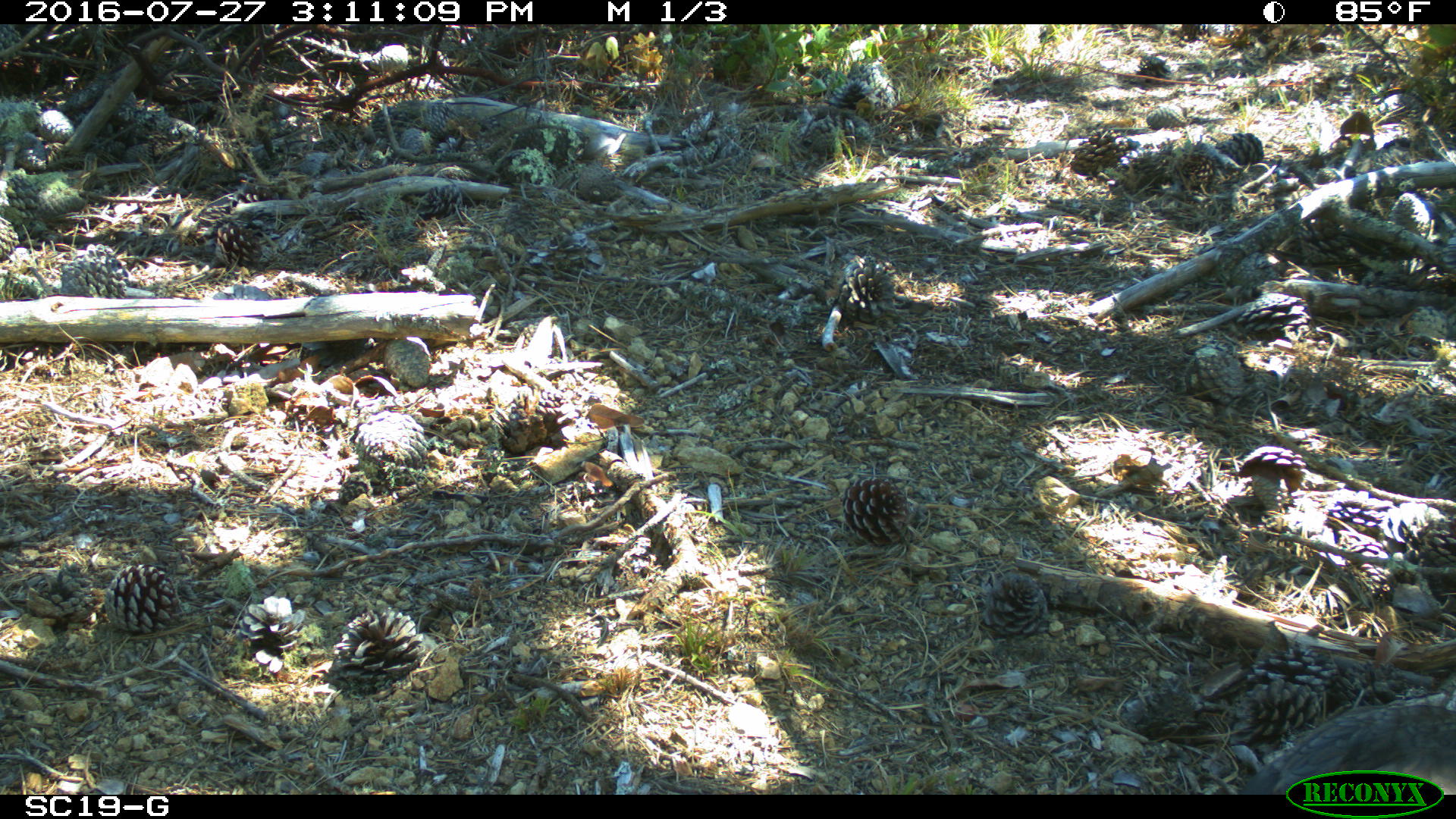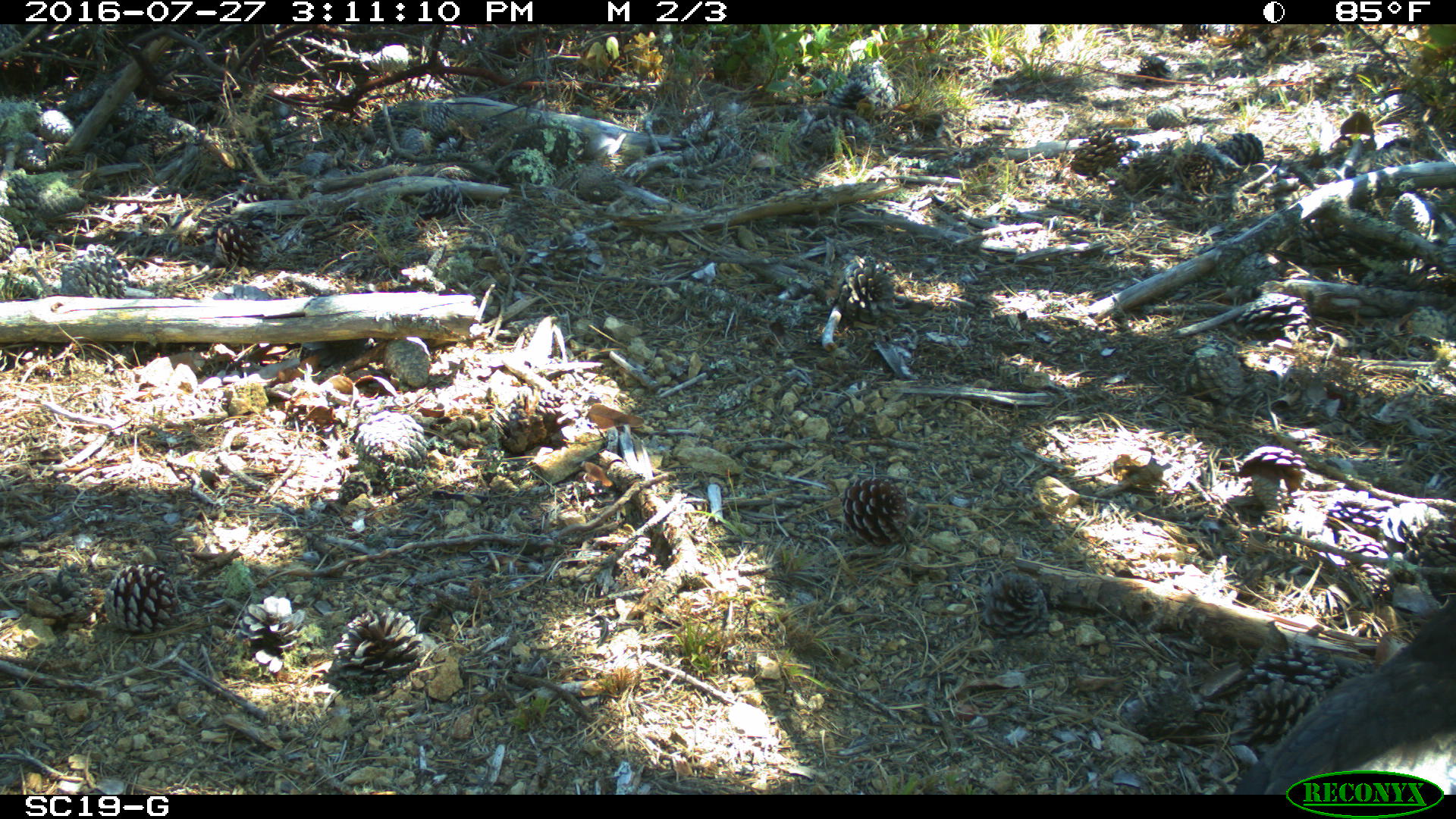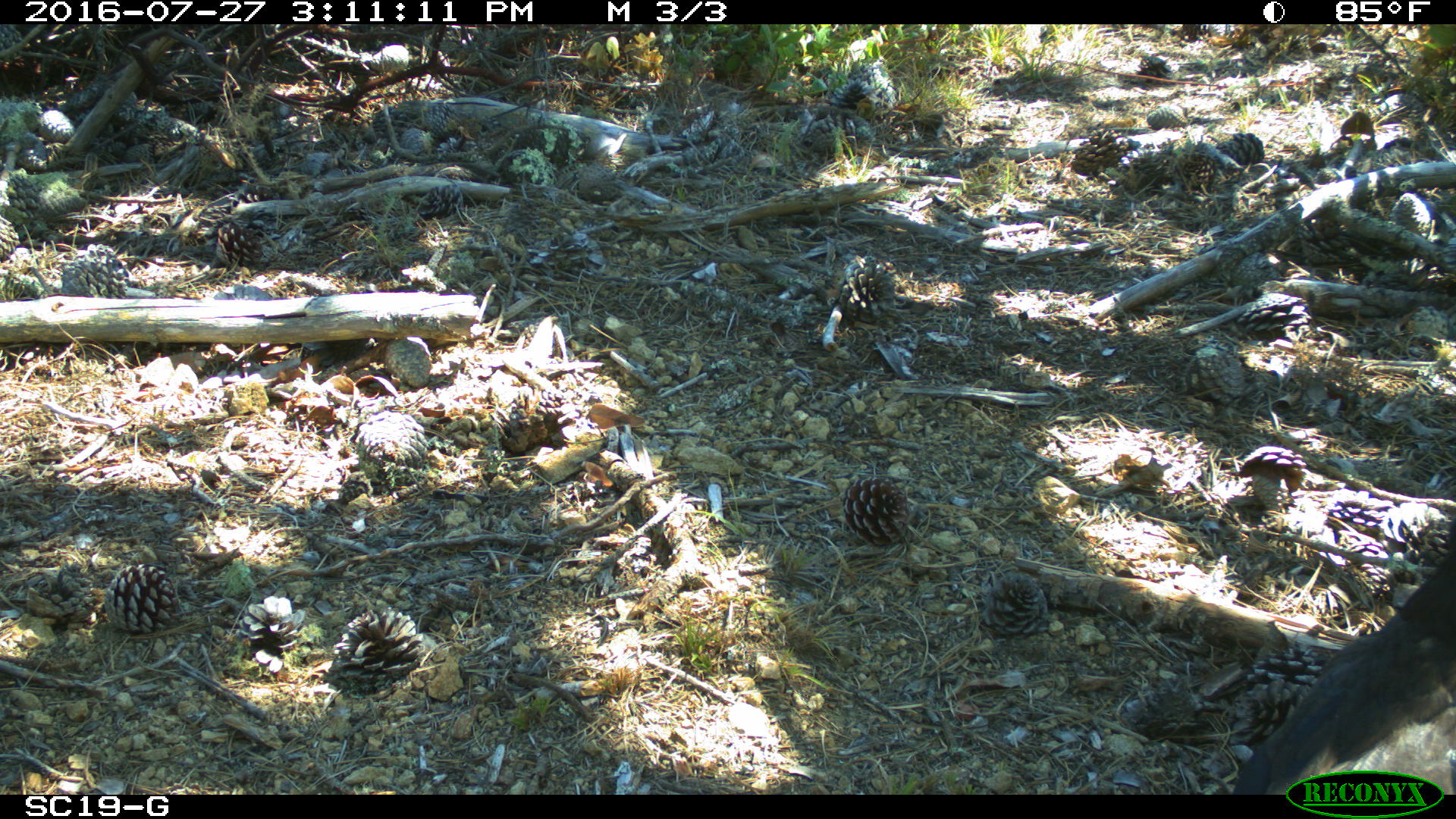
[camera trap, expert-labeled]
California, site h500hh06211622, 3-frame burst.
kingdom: Animalia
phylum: Chordata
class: Aves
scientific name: Aves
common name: bird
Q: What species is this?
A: Bird (Aves).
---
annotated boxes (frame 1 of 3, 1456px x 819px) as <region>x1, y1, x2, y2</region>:
bird: <region>1237, 704, 1455, 795</region>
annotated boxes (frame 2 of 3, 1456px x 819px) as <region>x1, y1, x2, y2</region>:
bird: <region>1232, 597, 1455, 792</region>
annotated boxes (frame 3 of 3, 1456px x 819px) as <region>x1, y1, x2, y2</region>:
bird: <region>1228, 523, 1454, 794</region>